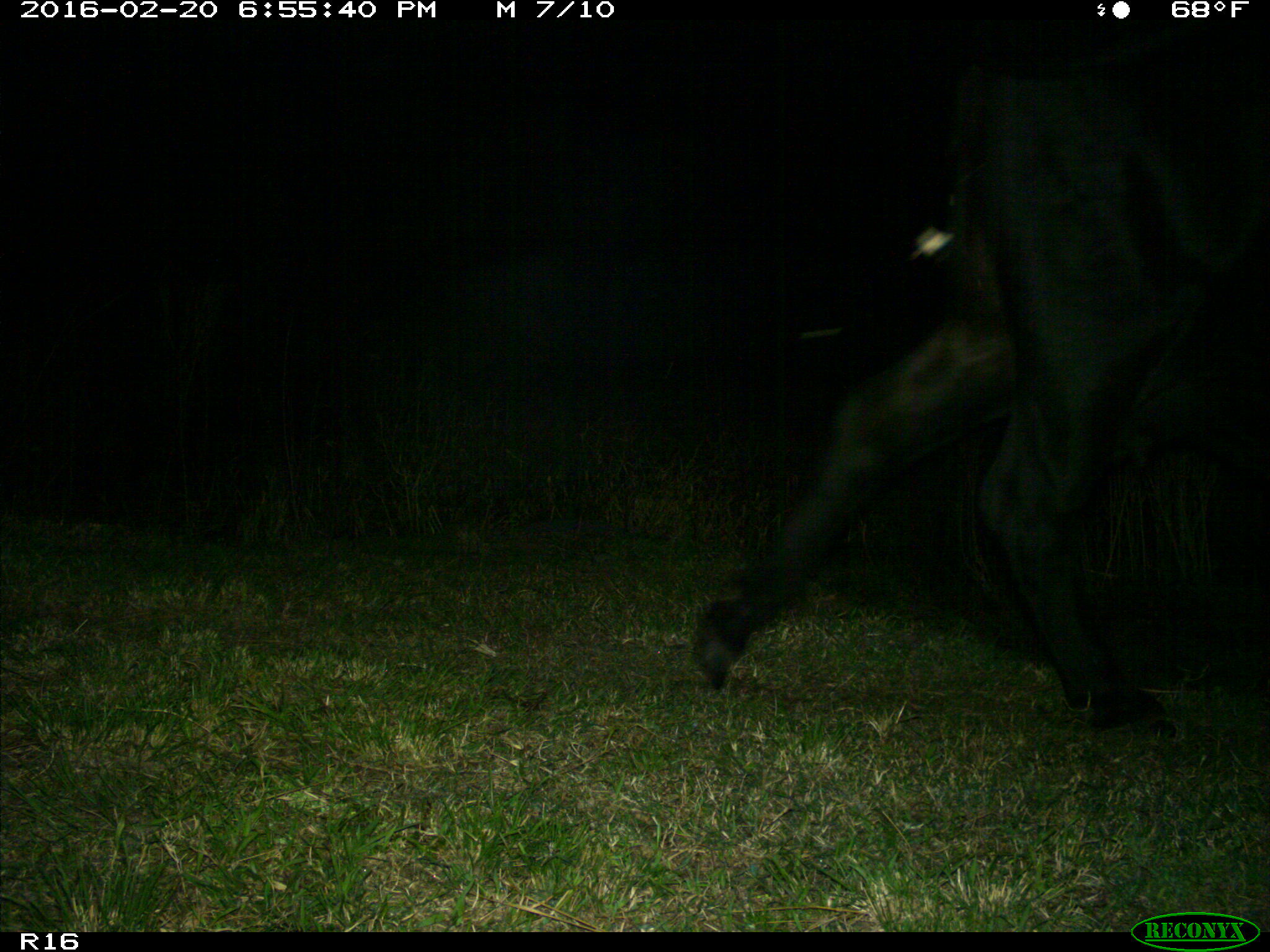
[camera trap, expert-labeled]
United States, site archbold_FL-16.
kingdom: Animalia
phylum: Chordata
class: Mammalia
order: Artiodactyla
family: Bovidae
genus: Bos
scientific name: Bos taurus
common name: domestic cow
Bos taurus (domestic cow).